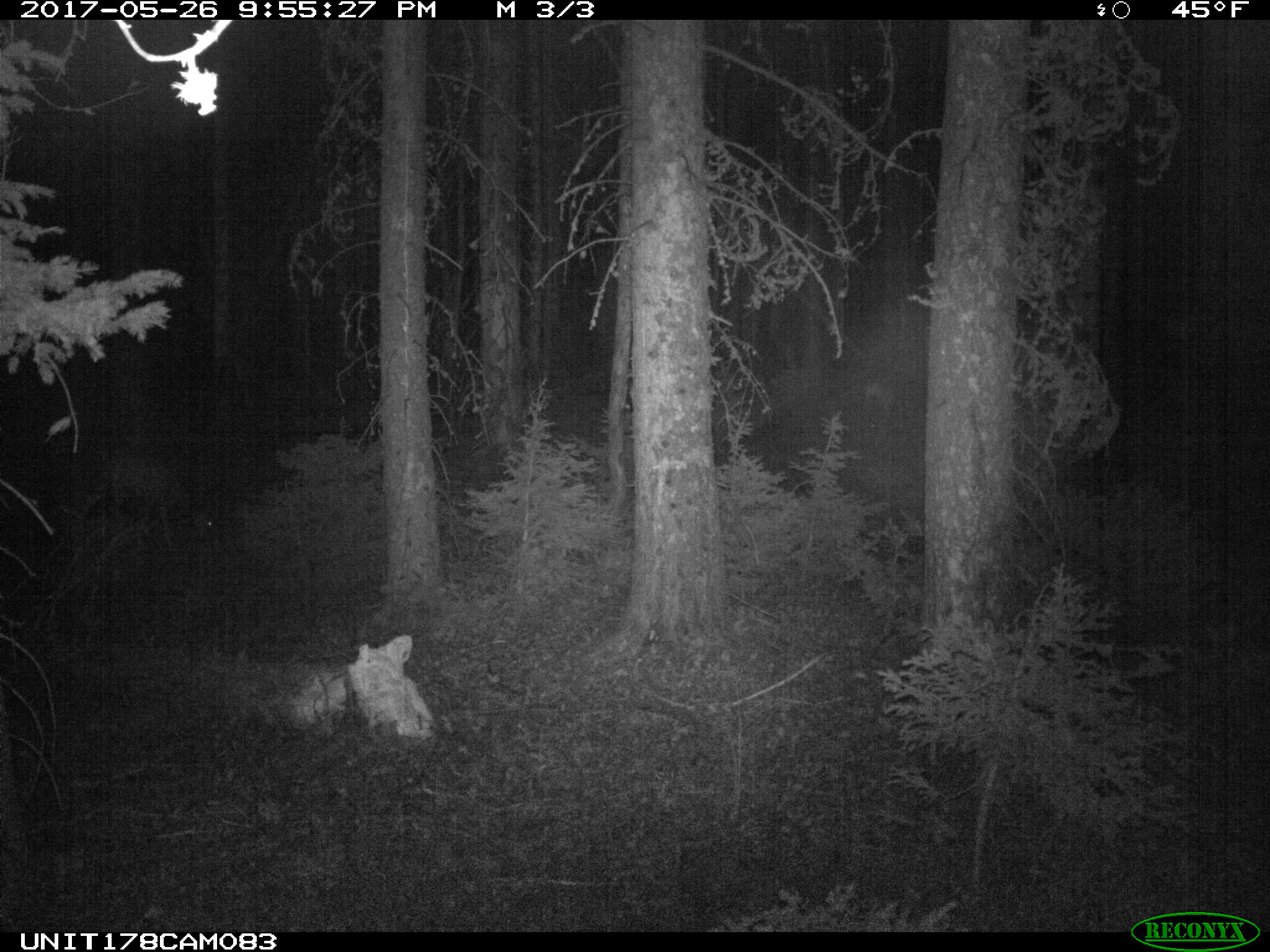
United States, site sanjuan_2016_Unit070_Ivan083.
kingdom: Animalia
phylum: Chordata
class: Mammalia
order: Artiodactyla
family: Cervidae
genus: Odocoileus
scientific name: Odocoileus hemionus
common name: mule deer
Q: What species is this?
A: Odocoileus hemionus (mule deer).